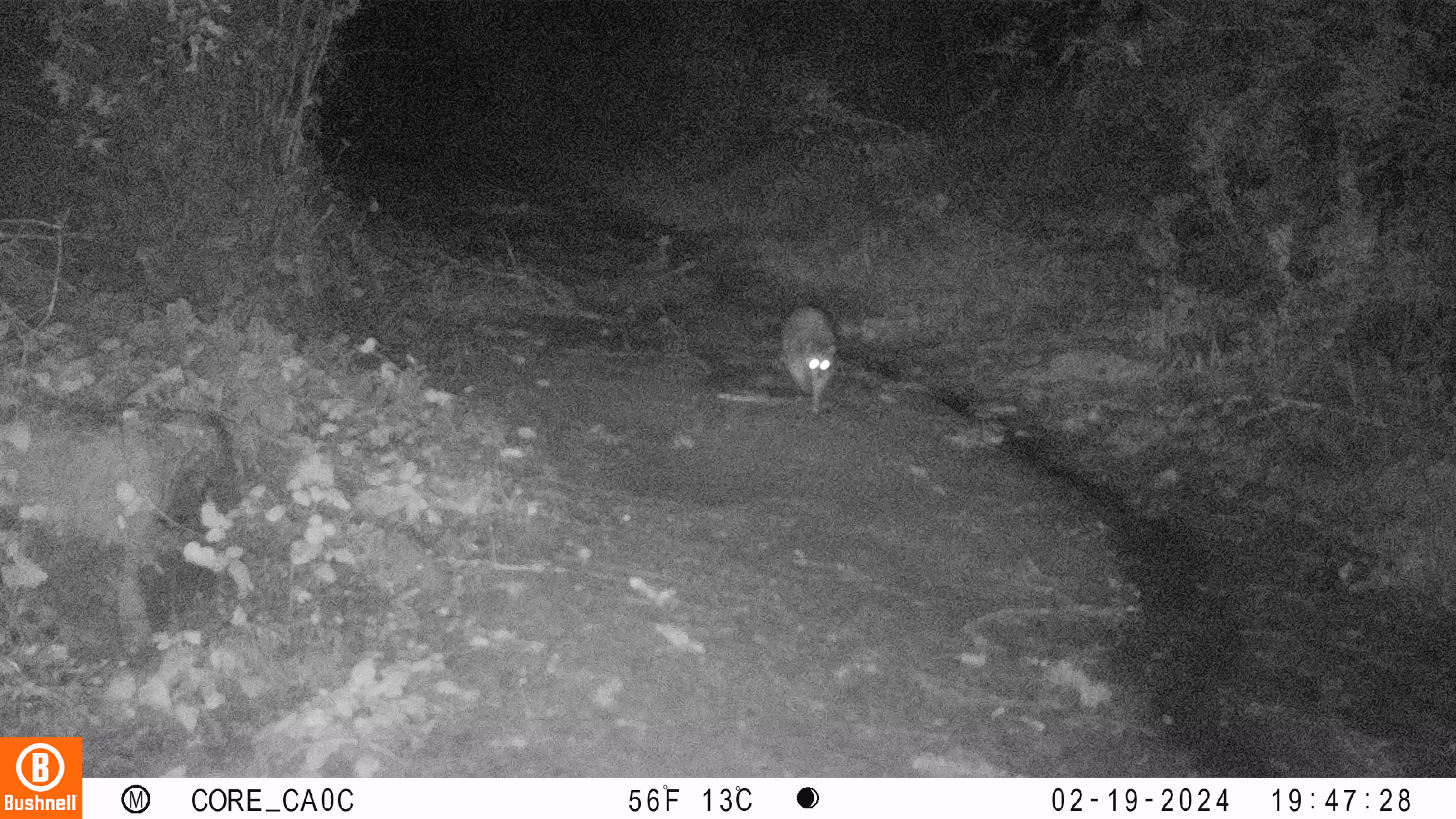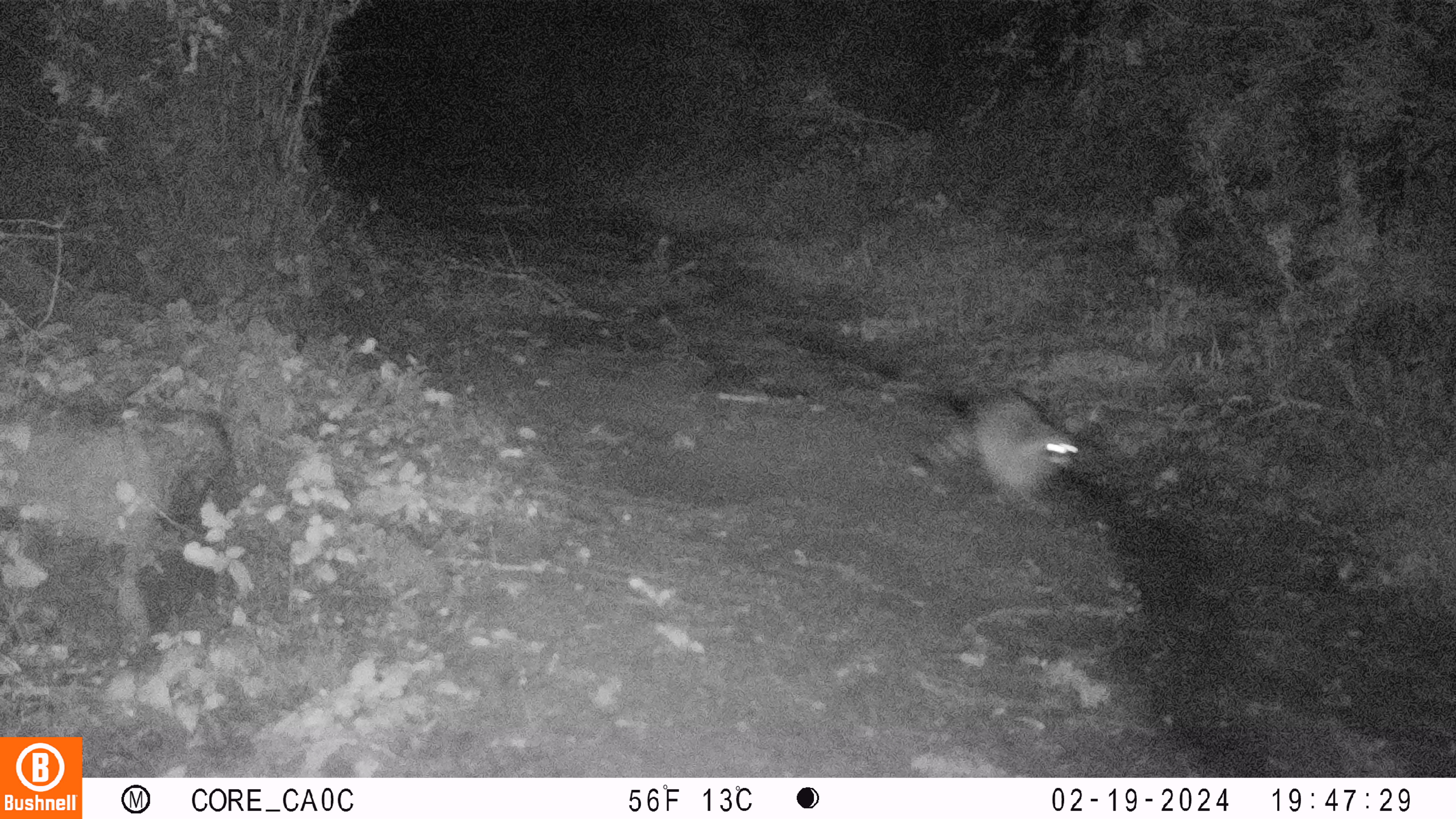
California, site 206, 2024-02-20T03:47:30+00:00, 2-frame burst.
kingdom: Animalia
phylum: Chordata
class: Mammalia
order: Carnivora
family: Procyonidae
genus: Procyon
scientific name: Procyon lotor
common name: raccoon